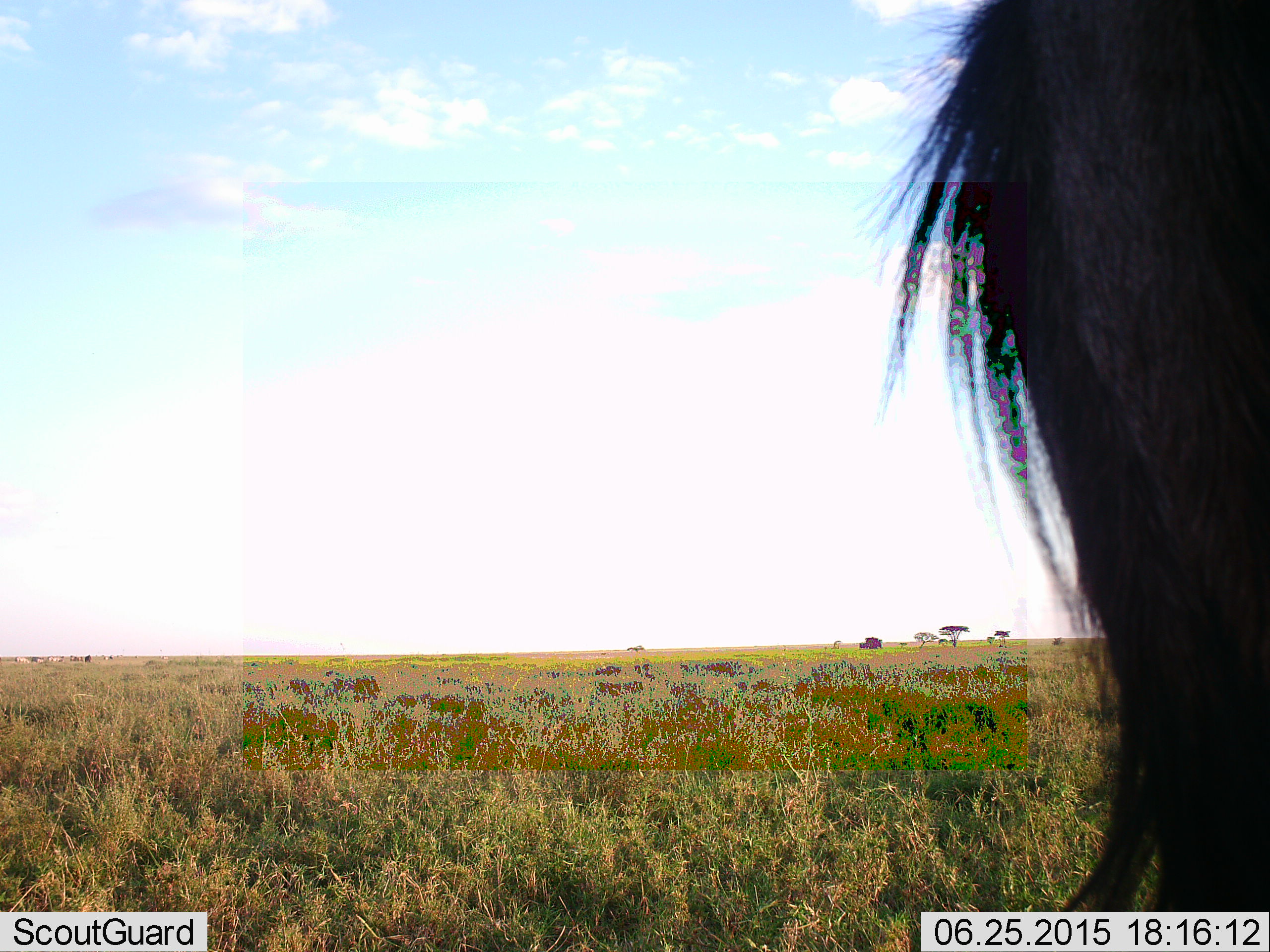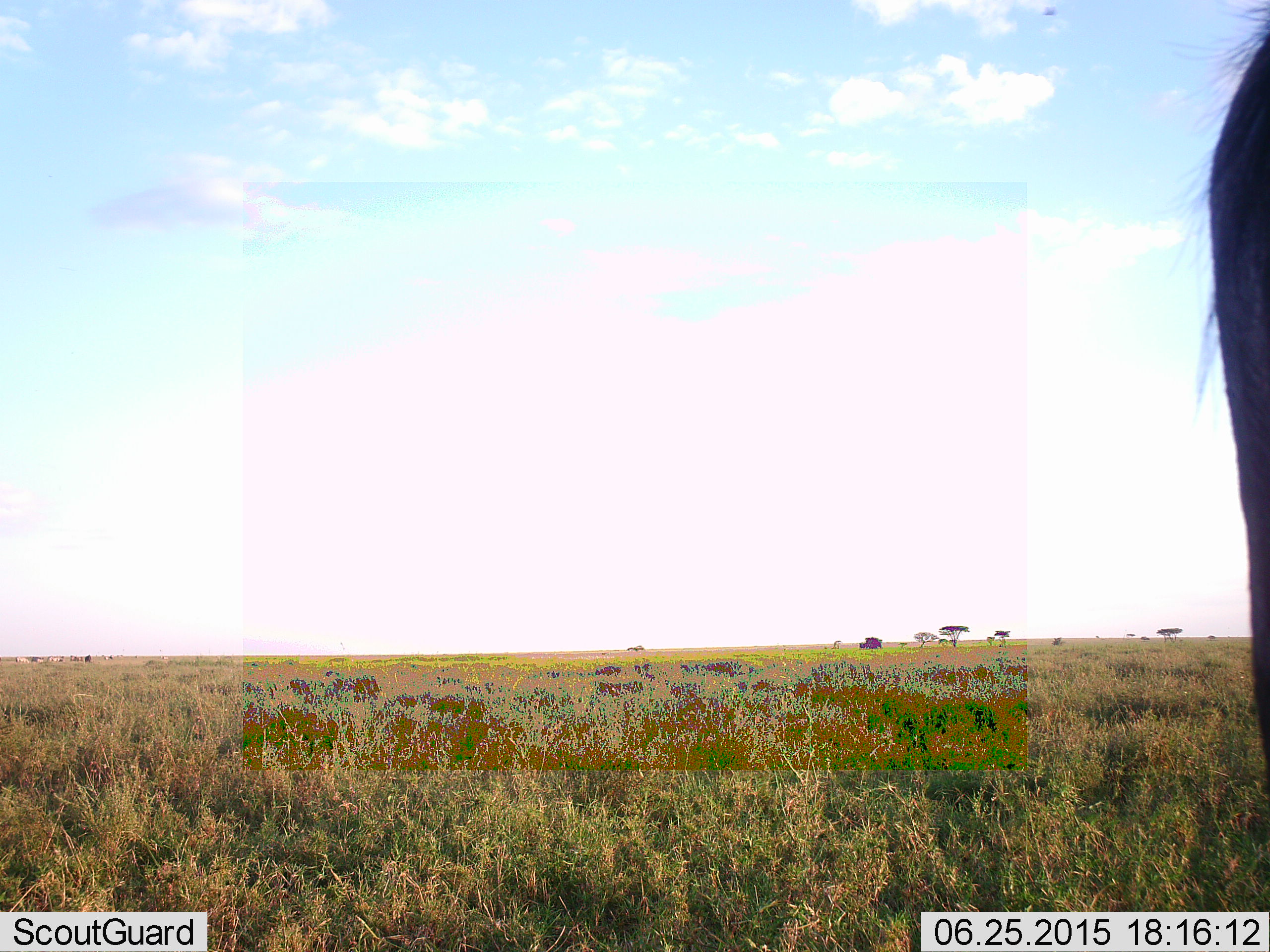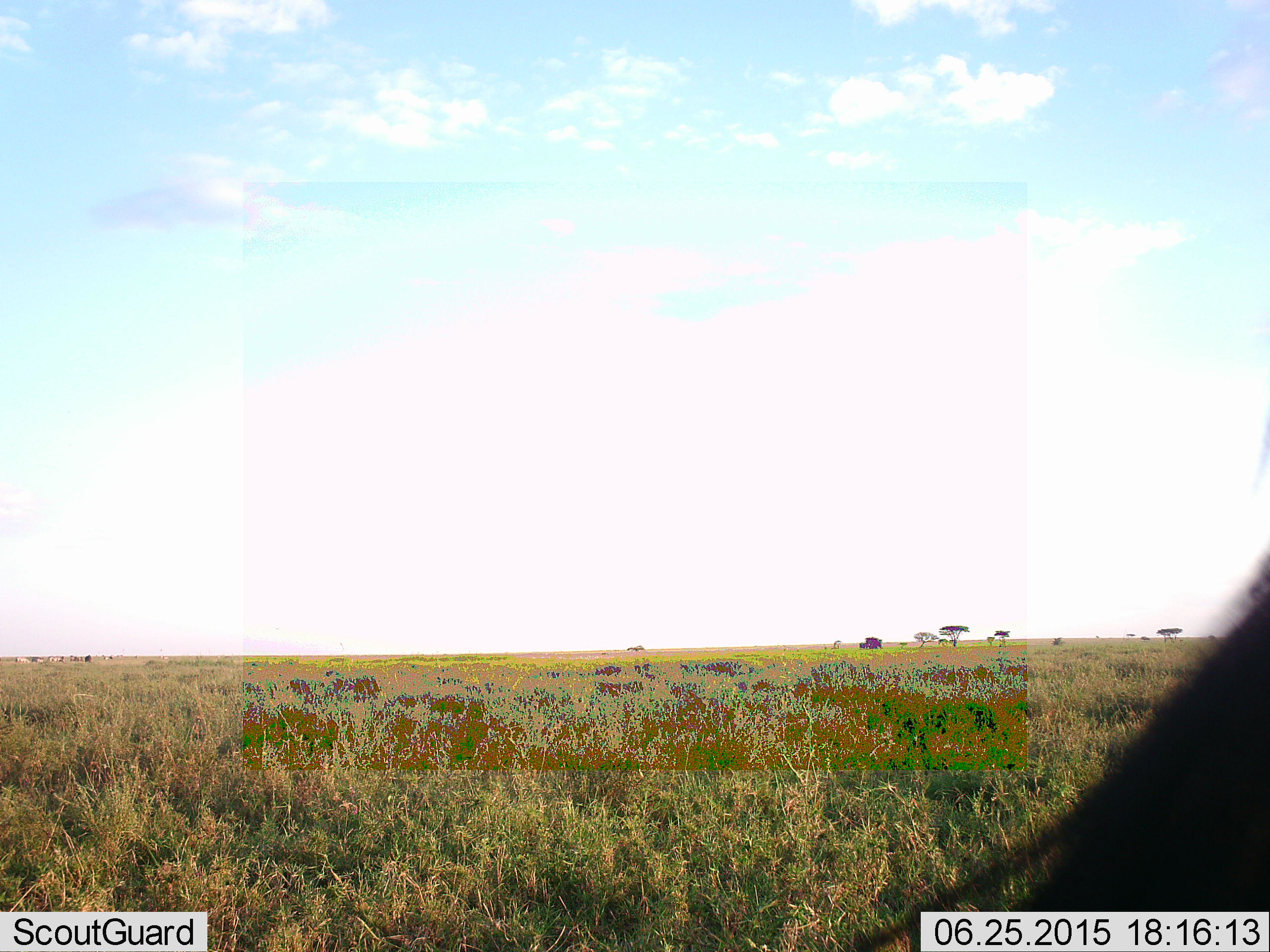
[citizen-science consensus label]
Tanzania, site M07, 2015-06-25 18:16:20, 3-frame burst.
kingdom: Animalia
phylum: Chordata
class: Mammalia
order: Artiodactyla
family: Bovidae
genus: Connochaetes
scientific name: Connochaetes taurinus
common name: blue wildebeest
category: wildebeest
Wildebeest (blue wildebeest) (Connochaetes taurinus), count 1. Behavior (volunteer vote fractions): standing 50%, resting 0%, moving 50%, interacting 0%. Young present (vote fraction): 0%. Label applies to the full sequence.